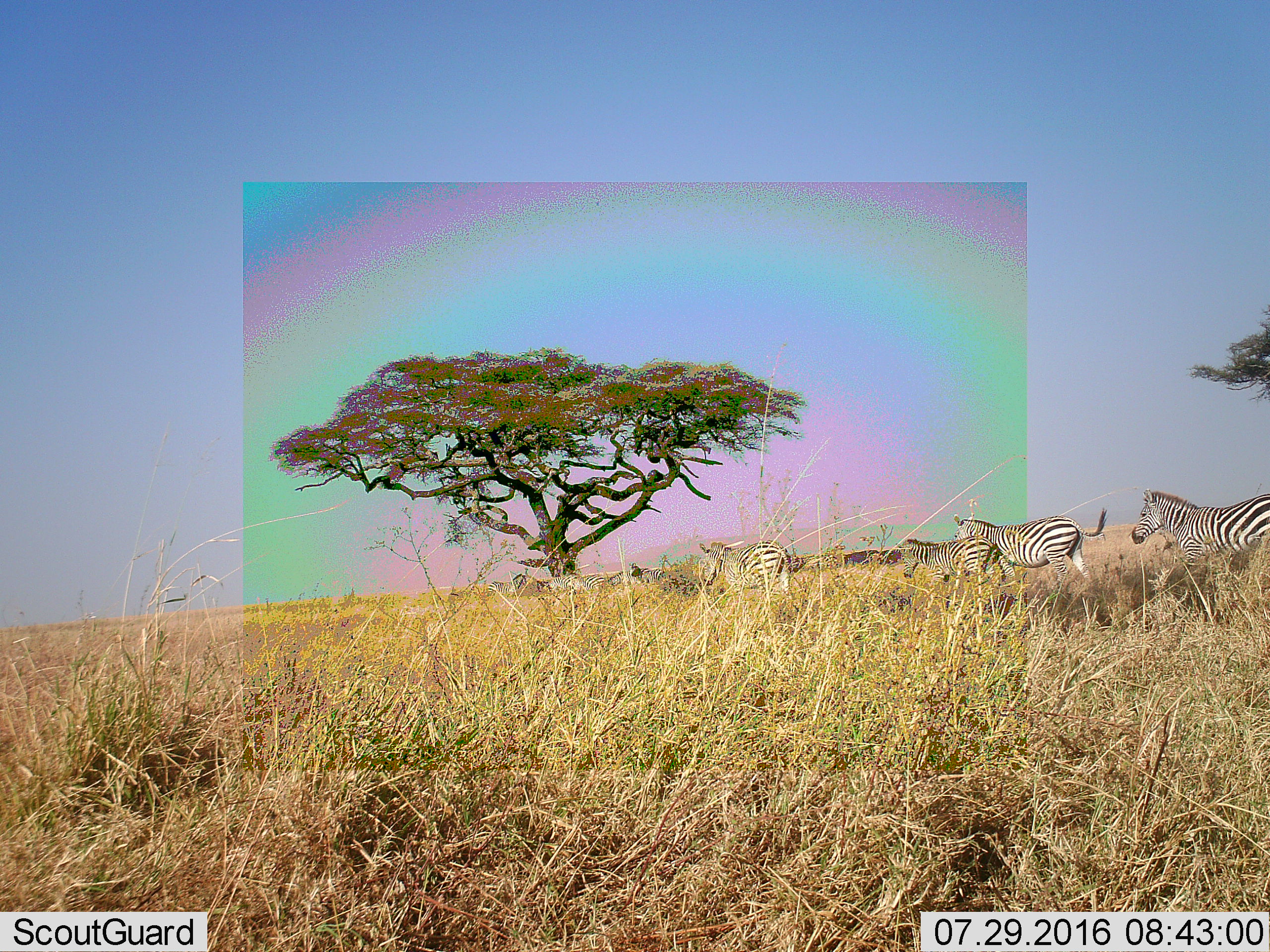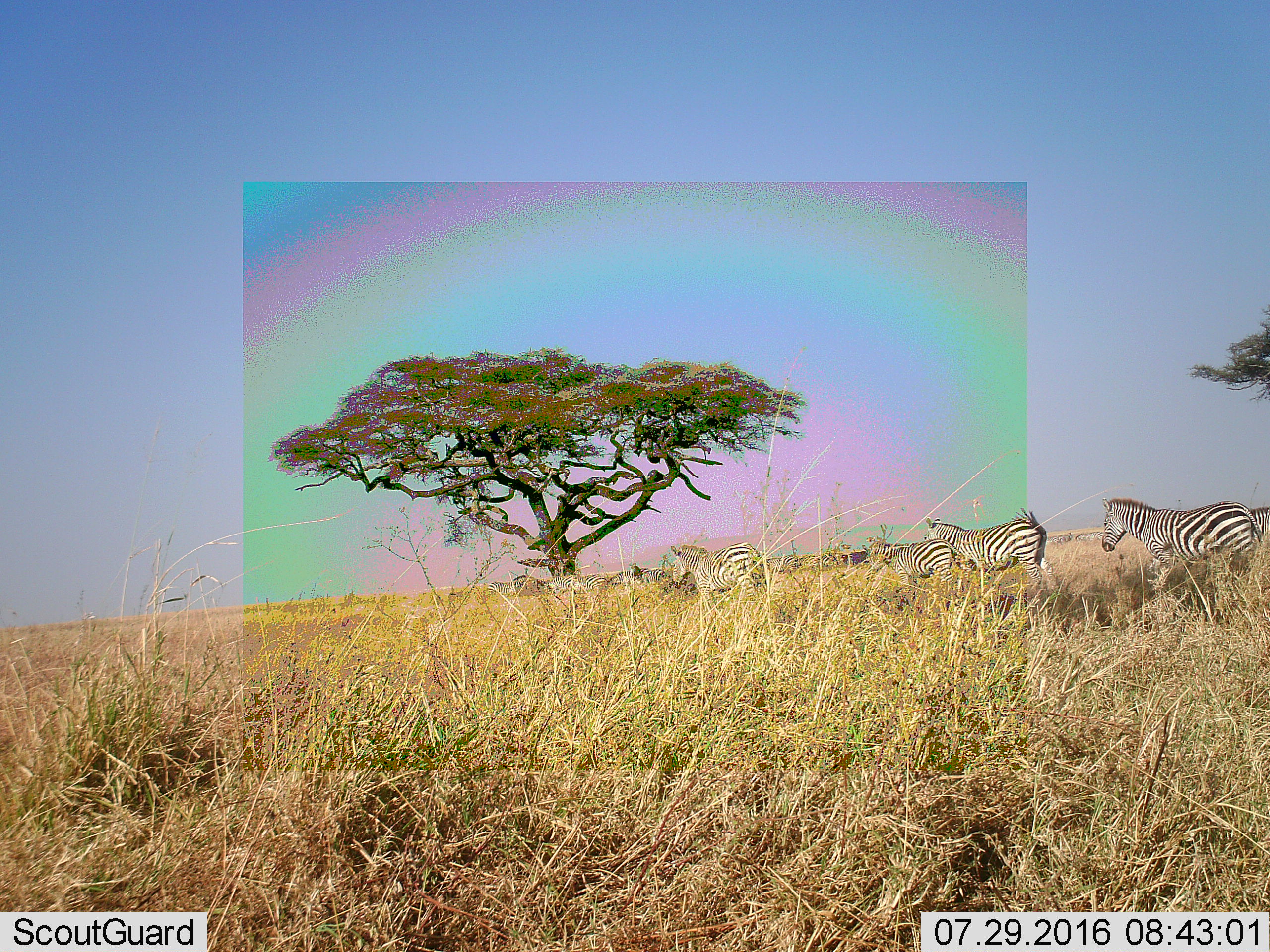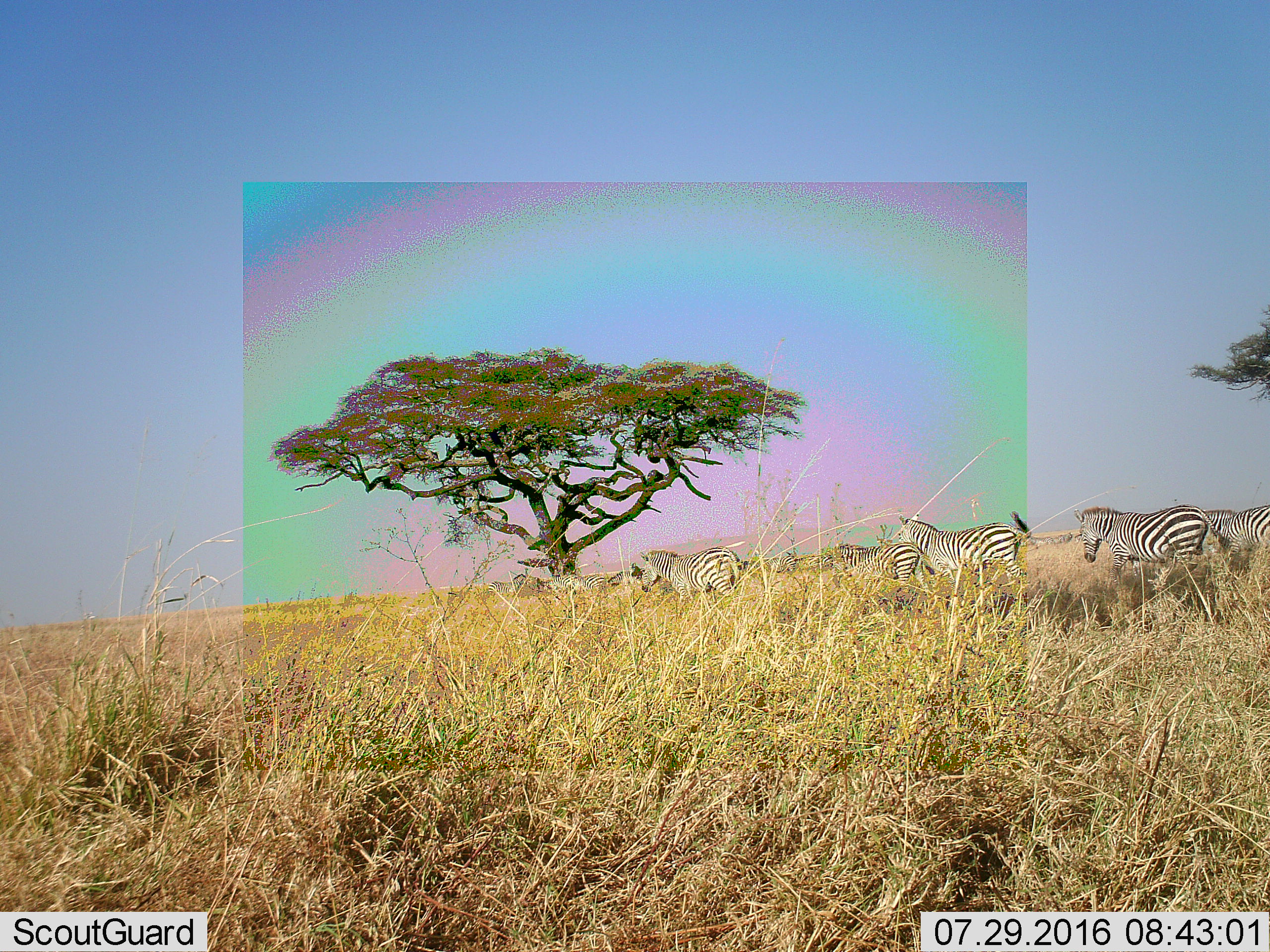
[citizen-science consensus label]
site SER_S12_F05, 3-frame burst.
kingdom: Animalia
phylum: Chordata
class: Mammalia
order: Perissodactyla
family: Equidae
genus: Equus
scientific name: Equus quagga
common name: plains zebra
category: zebraplains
Zebraplains (plains zebra) (Equus quagga), count 11-50. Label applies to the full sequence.